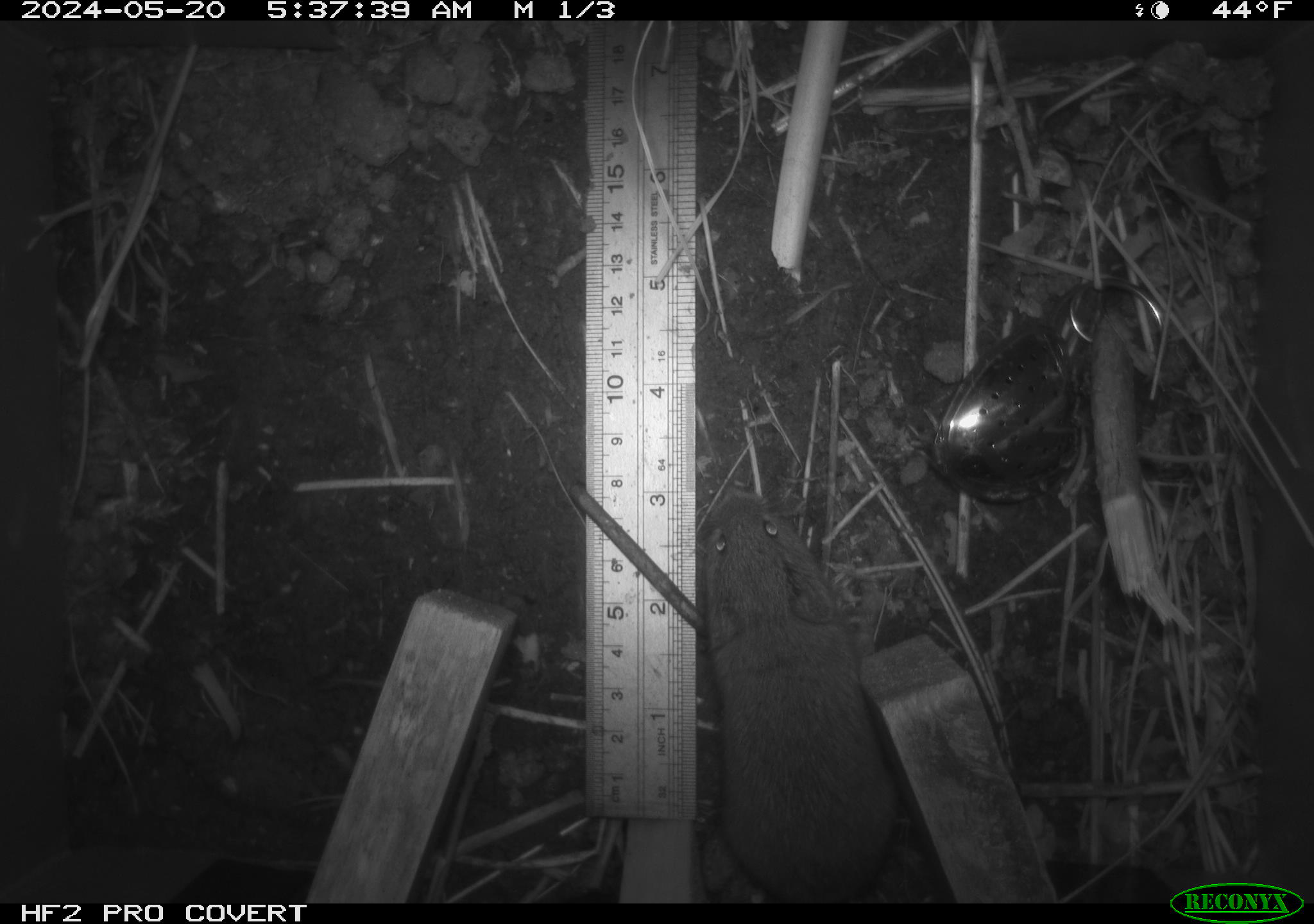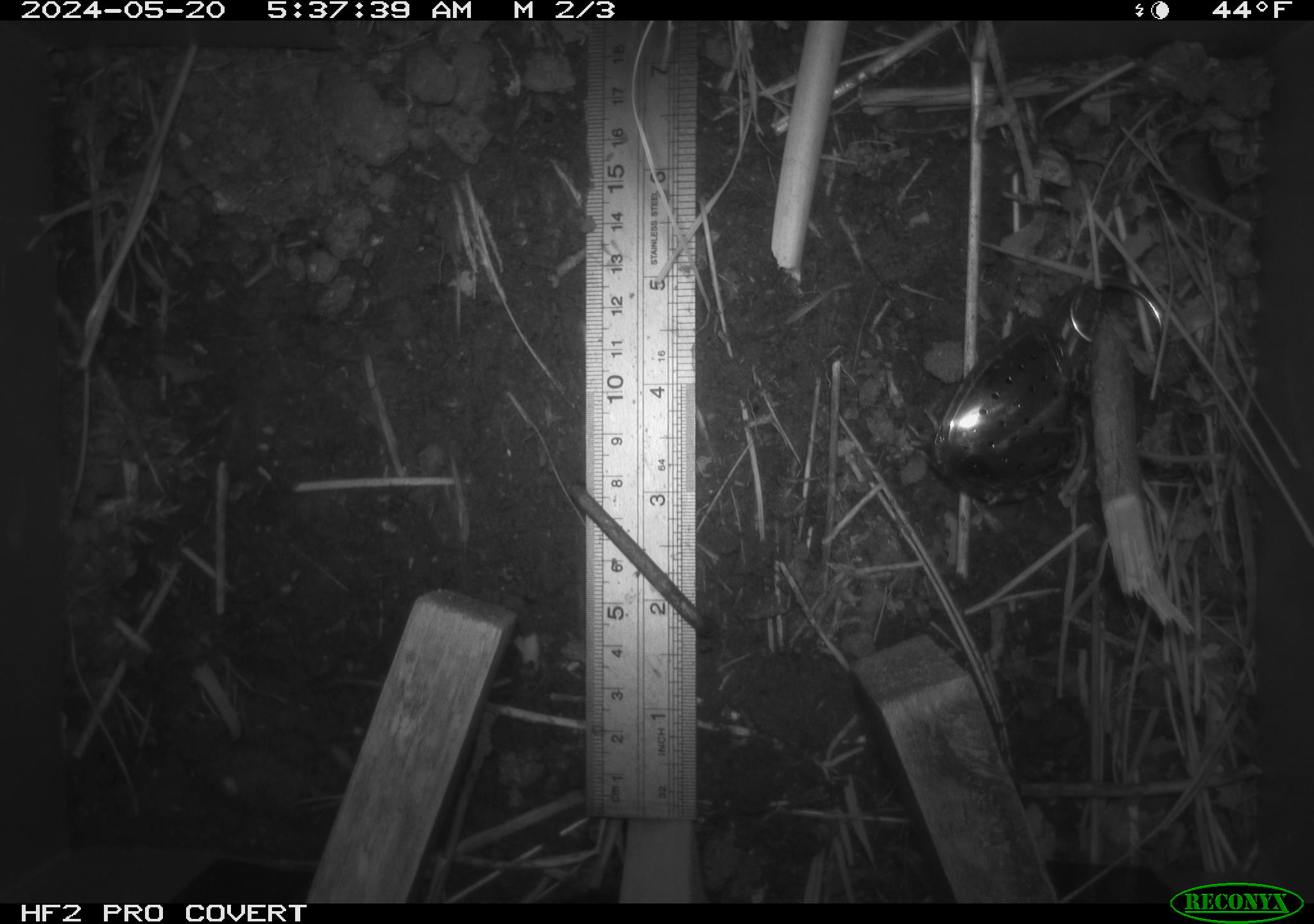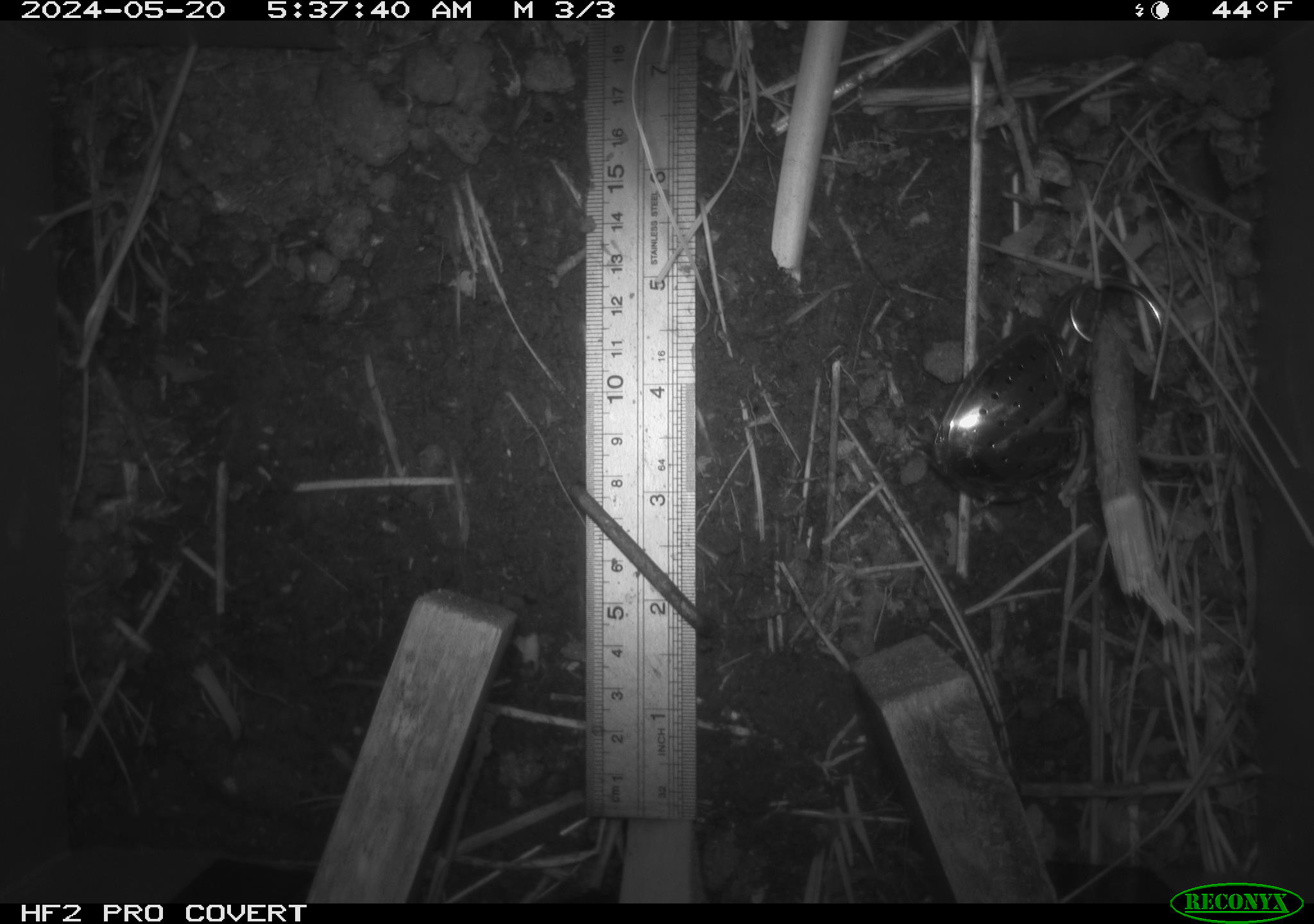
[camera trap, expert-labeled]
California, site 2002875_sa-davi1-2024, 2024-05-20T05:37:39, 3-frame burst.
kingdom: Animalia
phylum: Chordata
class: Mammalia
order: Rodentia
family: Cricetidae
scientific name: Arvicolinae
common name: voles, lemmings, and muskrats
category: arvicolinae subfamily